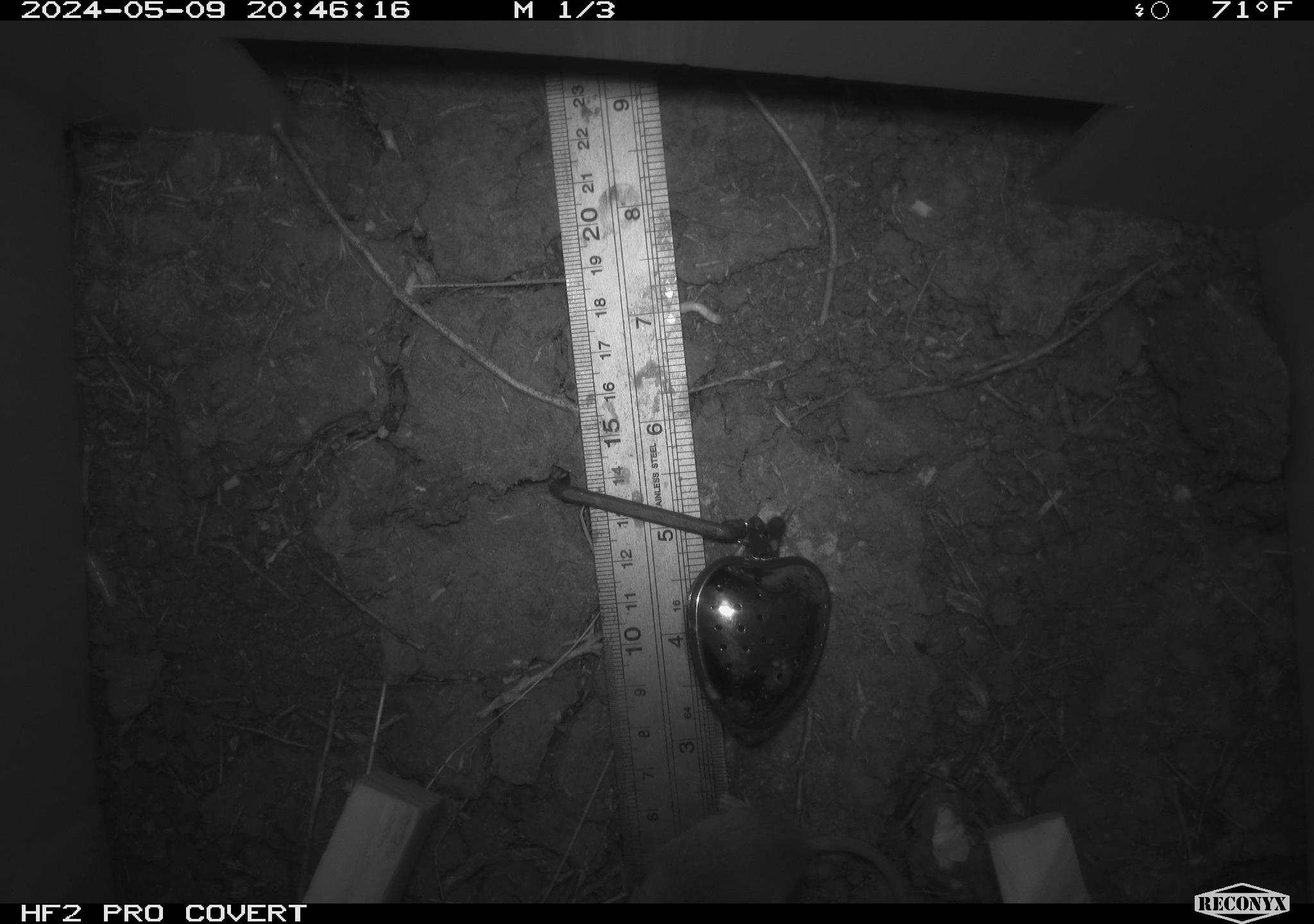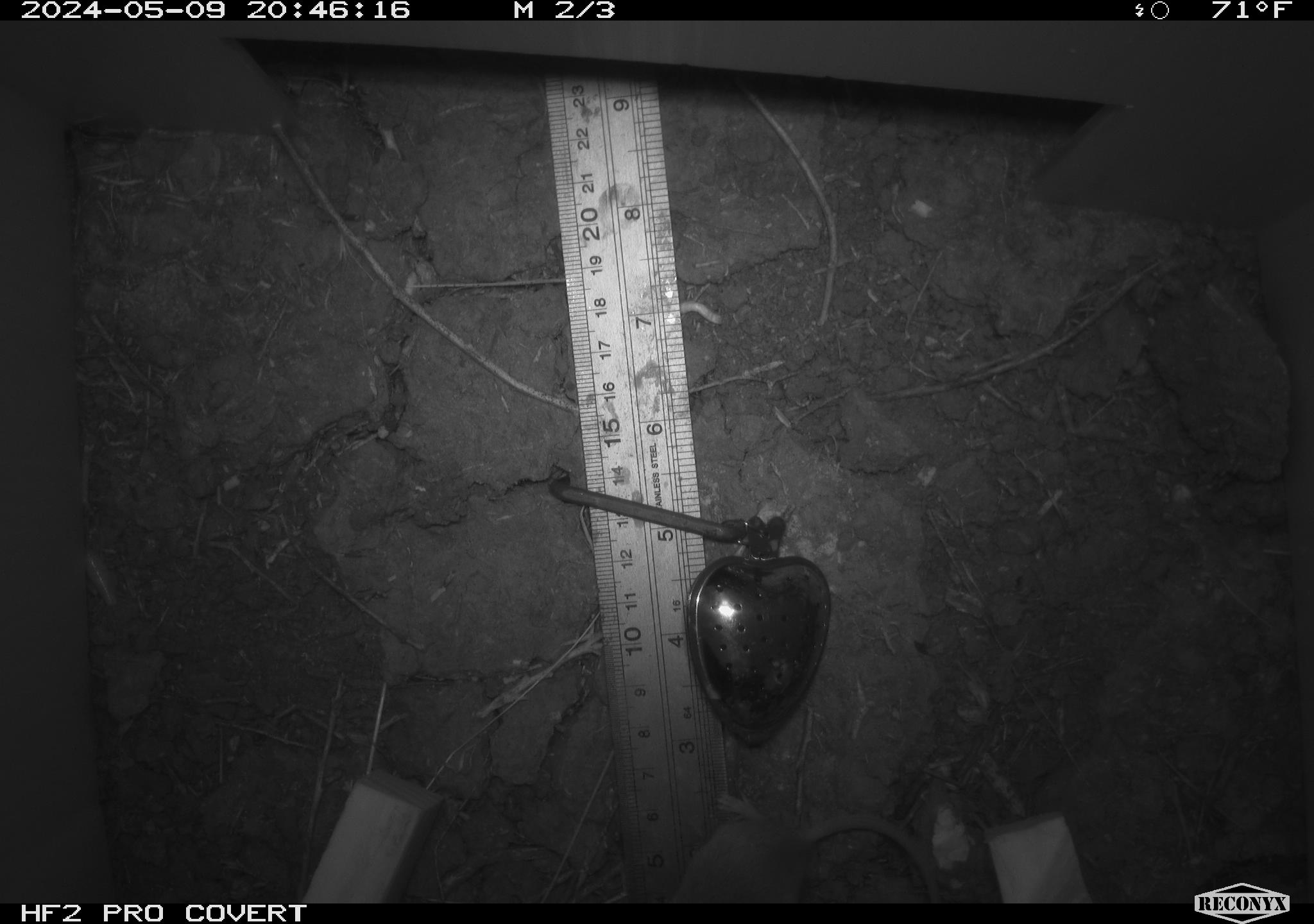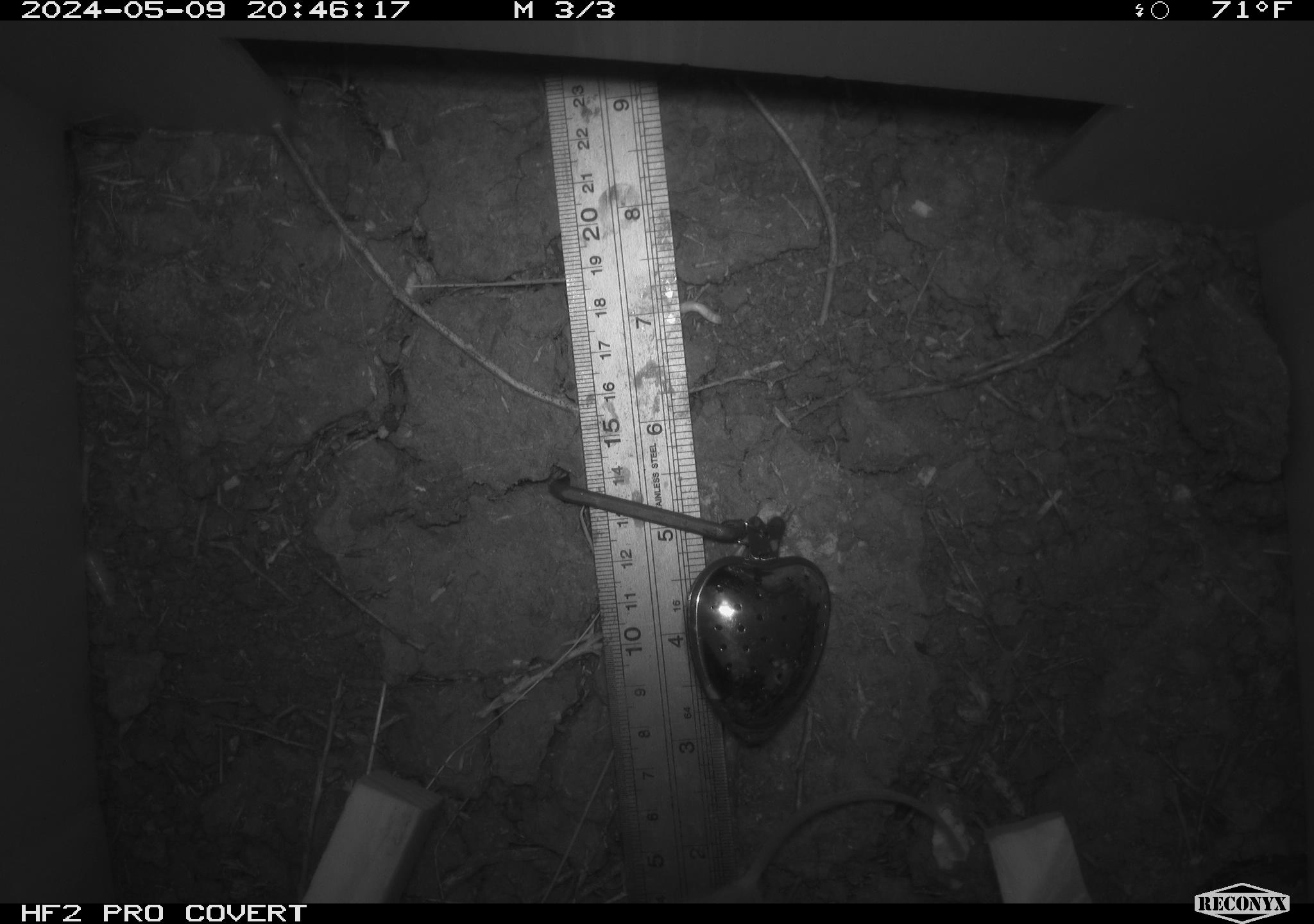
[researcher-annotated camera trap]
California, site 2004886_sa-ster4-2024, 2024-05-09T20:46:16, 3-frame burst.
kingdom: Animalia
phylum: Chordata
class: Mammalia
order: Rodentia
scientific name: Rodentia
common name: mouse species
Mouse species (Rodentia).